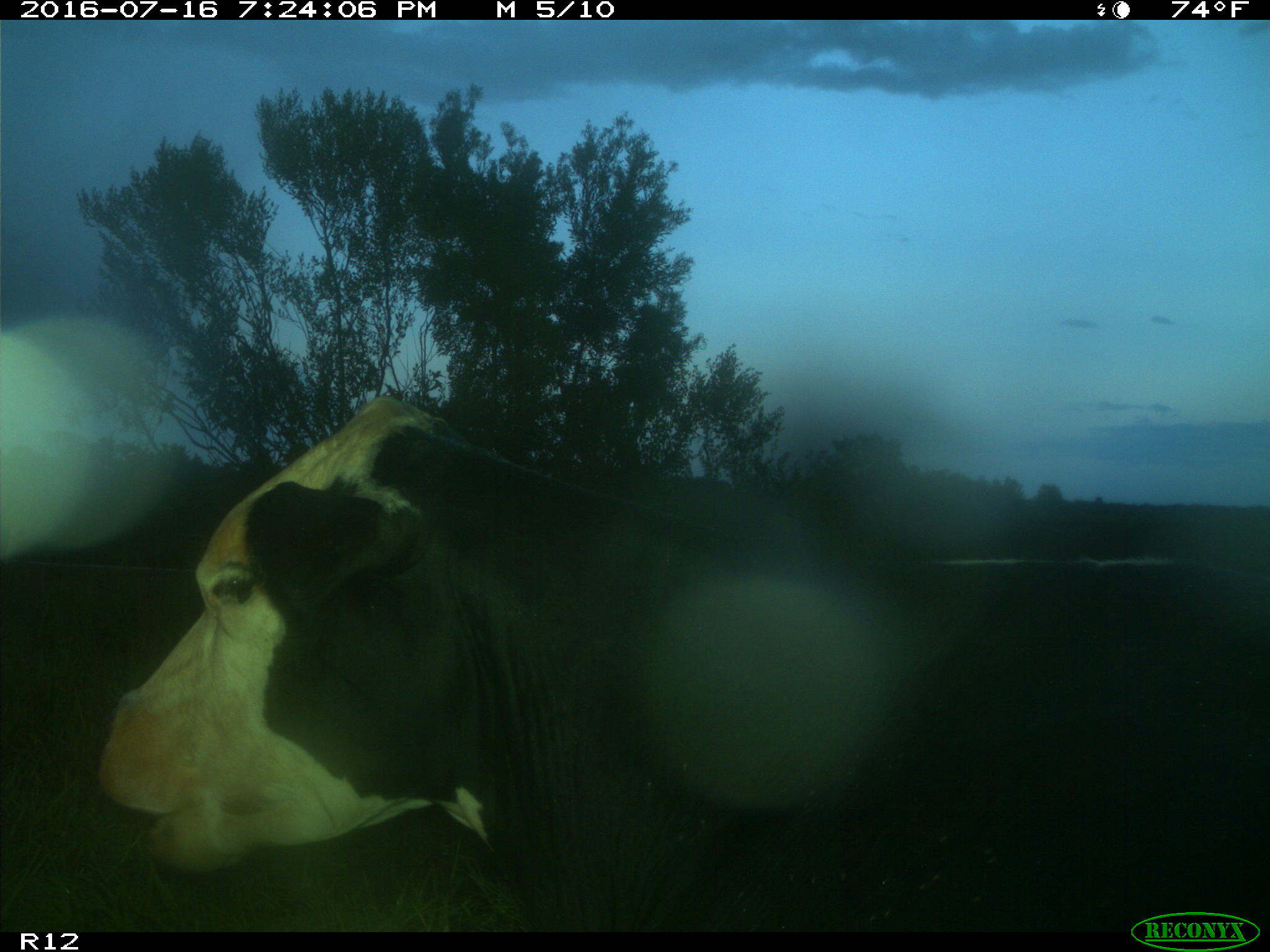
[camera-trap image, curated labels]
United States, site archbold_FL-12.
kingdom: Animalia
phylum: Chordata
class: Mammalia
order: Artiodactyla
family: Bovidae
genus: Bos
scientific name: Bos taurus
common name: domestic cow